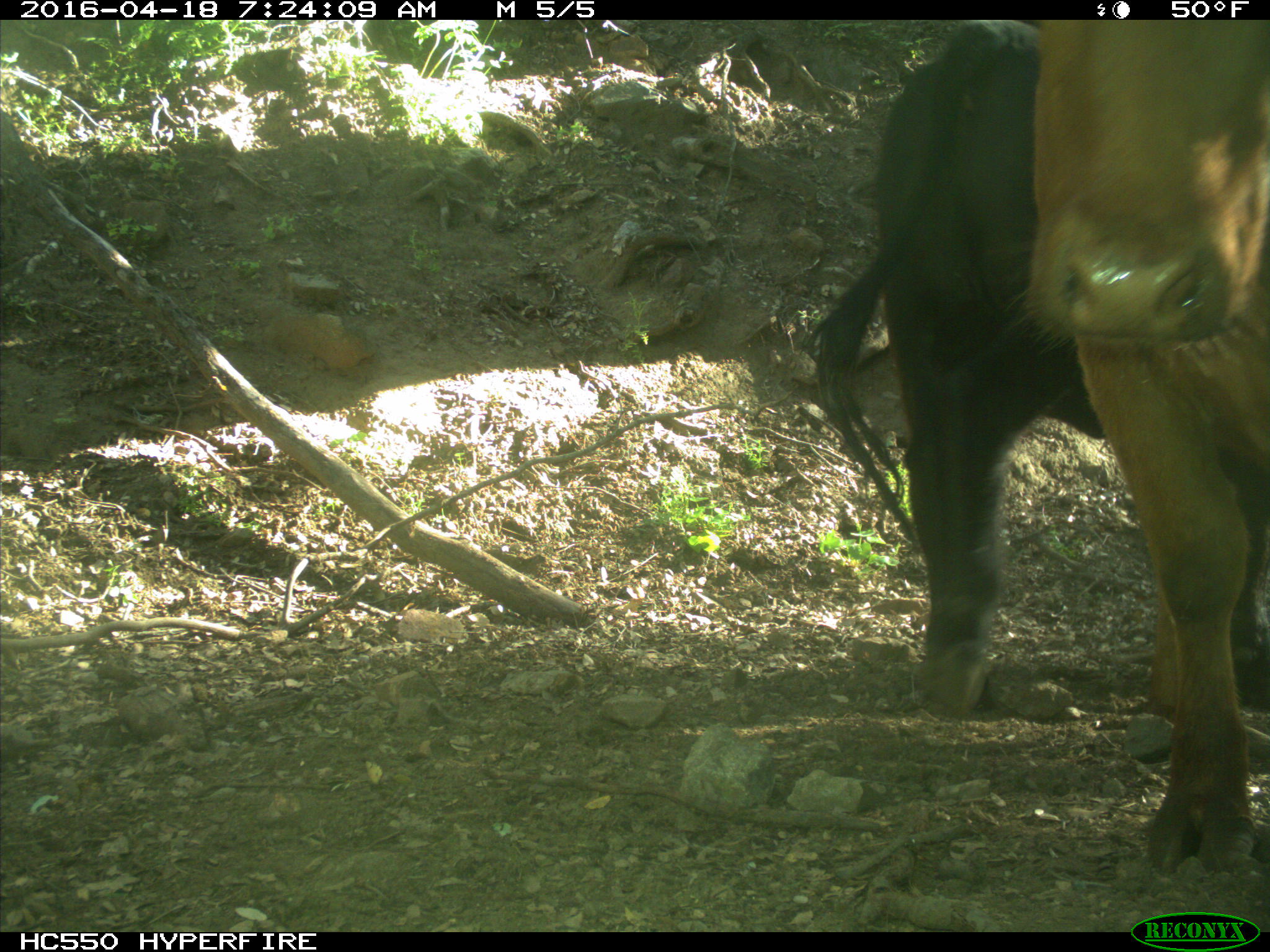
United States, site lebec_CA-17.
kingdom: Animalia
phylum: Chordata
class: Mammalia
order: Artiodactyla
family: Bovidae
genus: Bos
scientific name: Bos taurus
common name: domestic cow